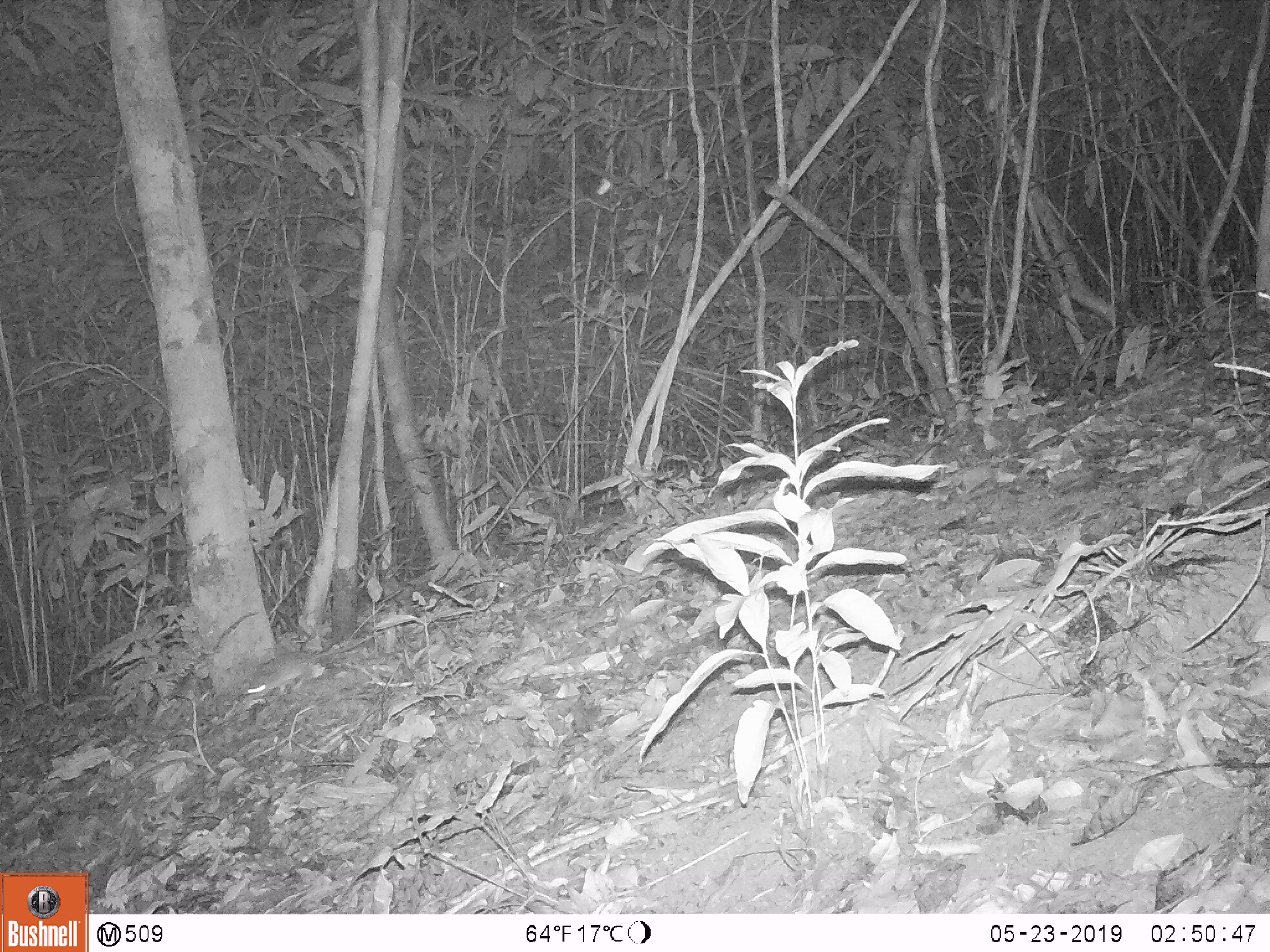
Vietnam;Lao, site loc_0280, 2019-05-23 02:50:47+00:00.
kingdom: Animalia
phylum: Chordata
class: Mammalia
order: Rodentia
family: Muridae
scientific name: Muridae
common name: old-world mice and rats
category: unidentified murid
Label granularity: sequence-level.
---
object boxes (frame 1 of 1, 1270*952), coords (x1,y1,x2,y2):
unidentified murid: (244,635,367,702)